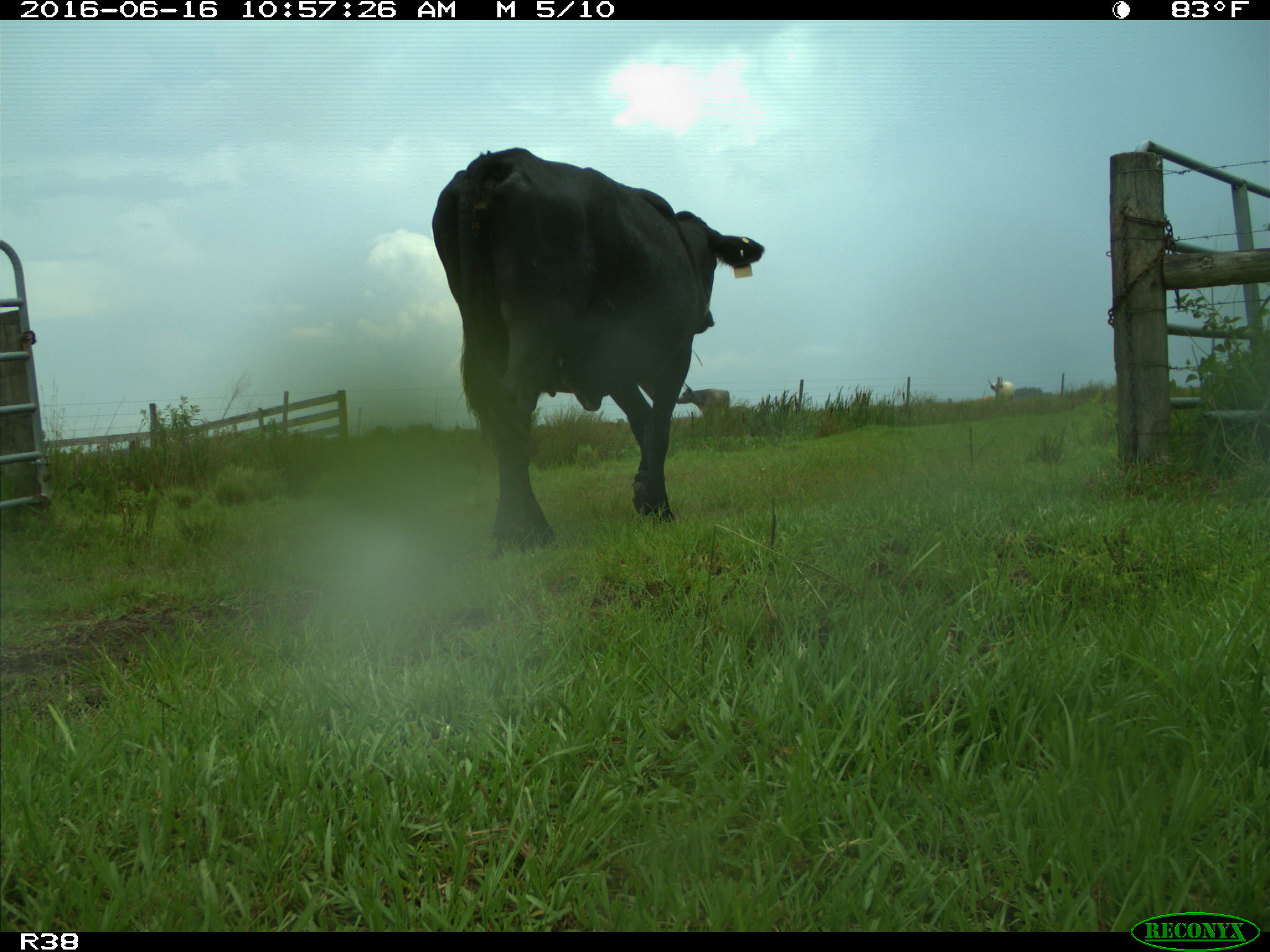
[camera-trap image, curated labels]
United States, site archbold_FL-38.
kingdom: Animalia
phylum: Chordata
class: Mammalia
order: Artiodactyla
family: Bovidae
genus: Bos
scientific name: Bos taurus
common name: domestic cow